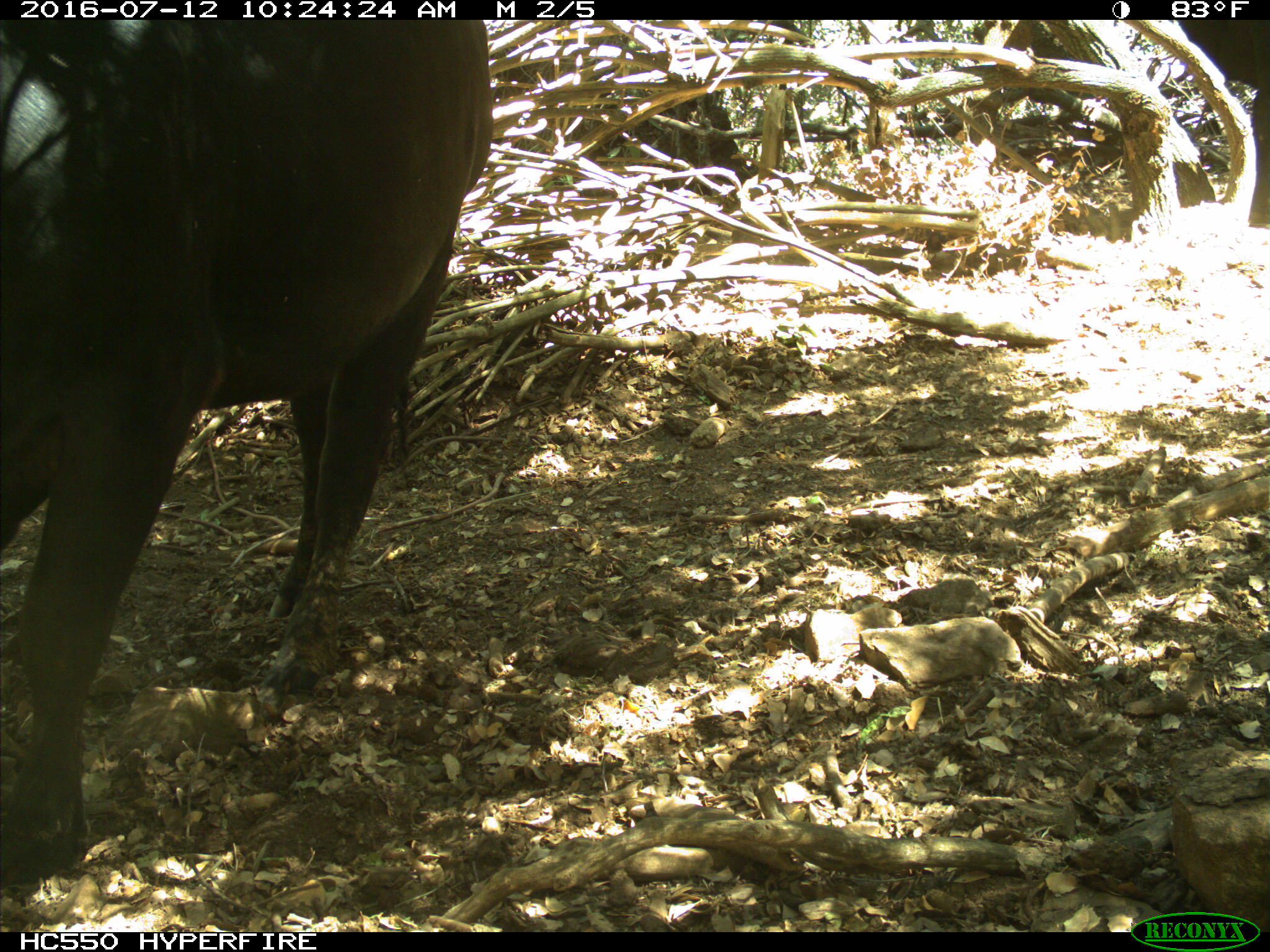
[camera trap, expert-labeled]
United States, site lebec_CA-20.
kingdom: Animalia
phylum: Chordata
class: Mammalia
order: Artiodactyla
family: Bovidae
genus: Bos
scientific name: Bos taurus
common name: domestic cow